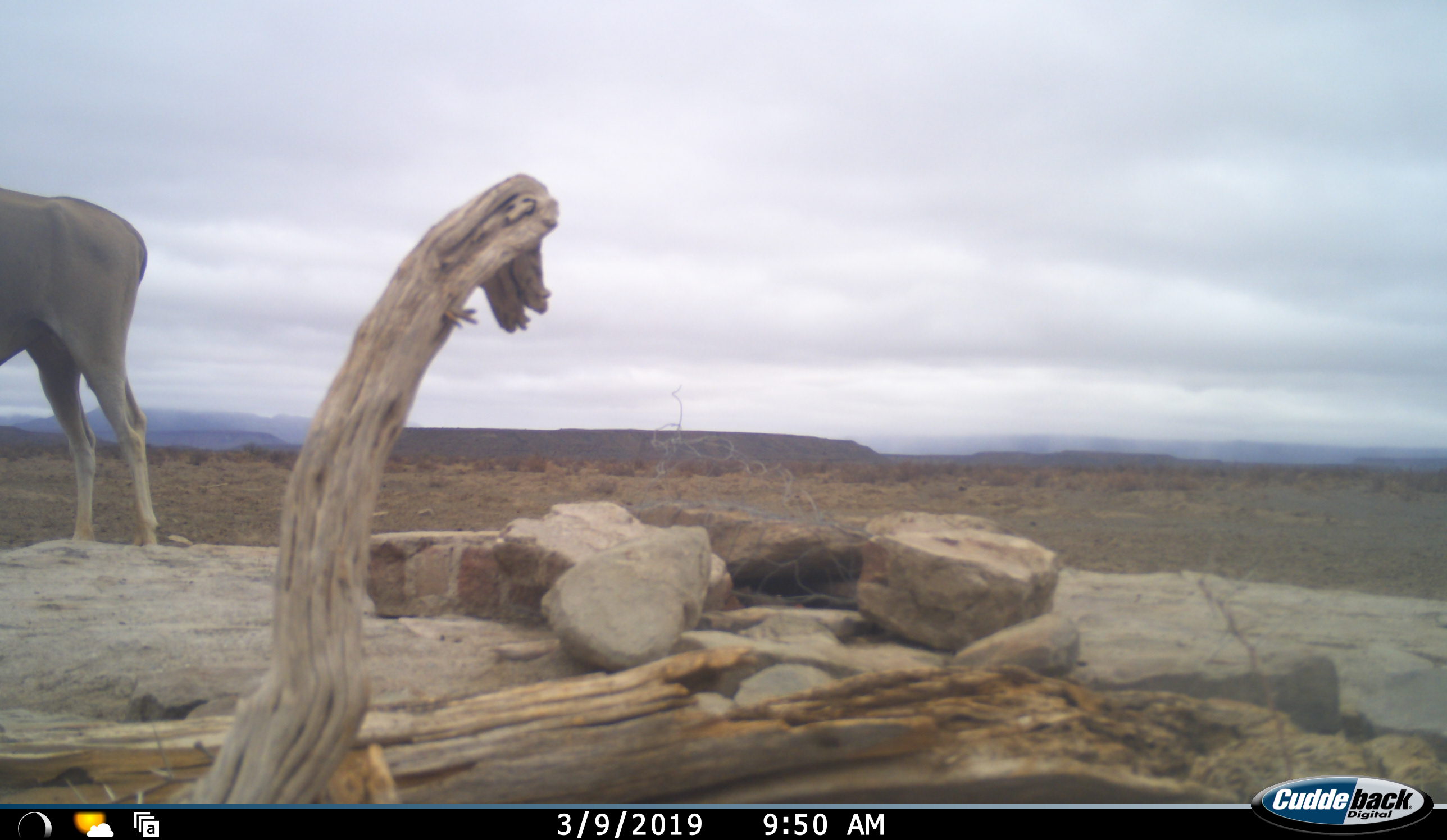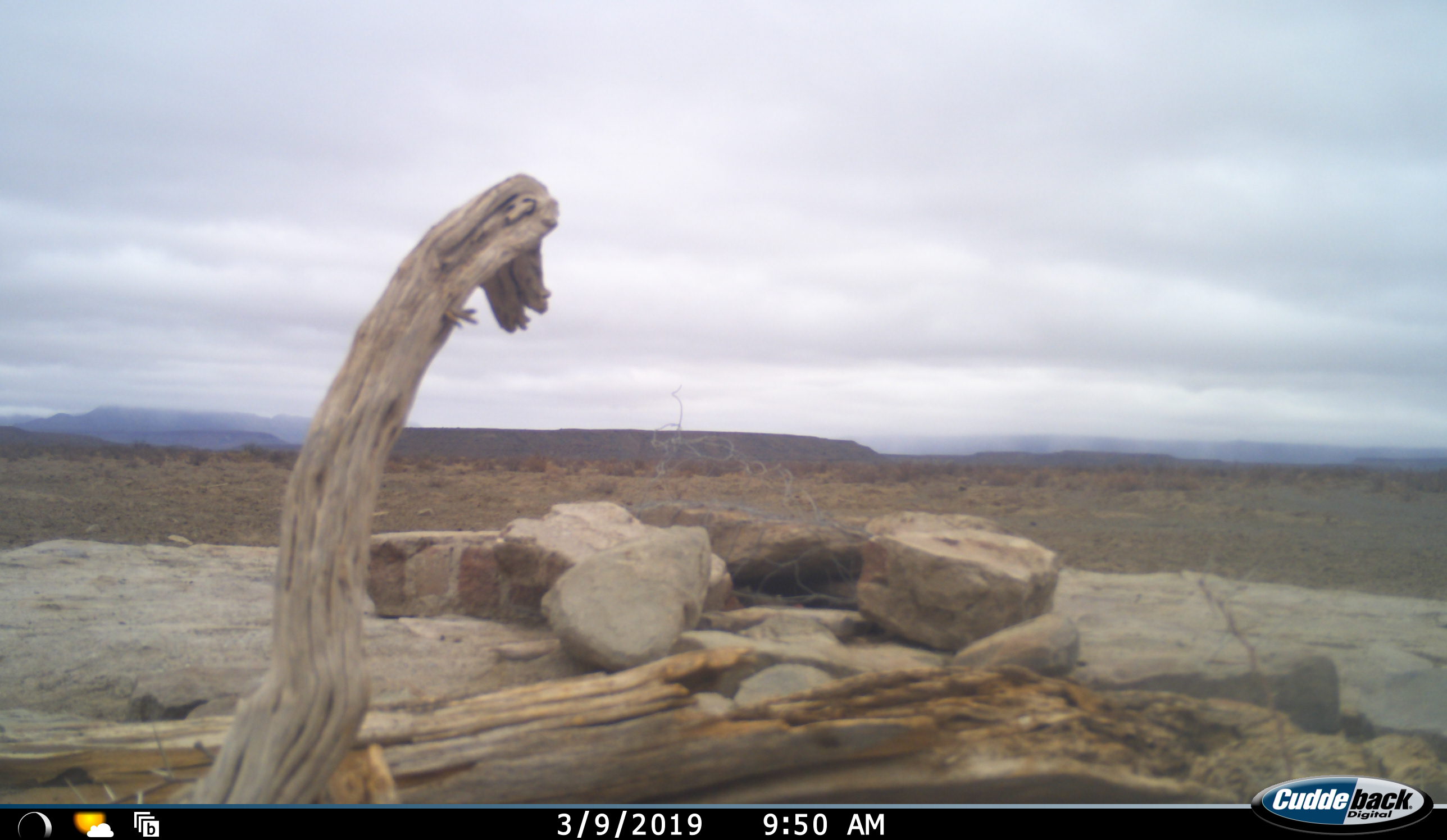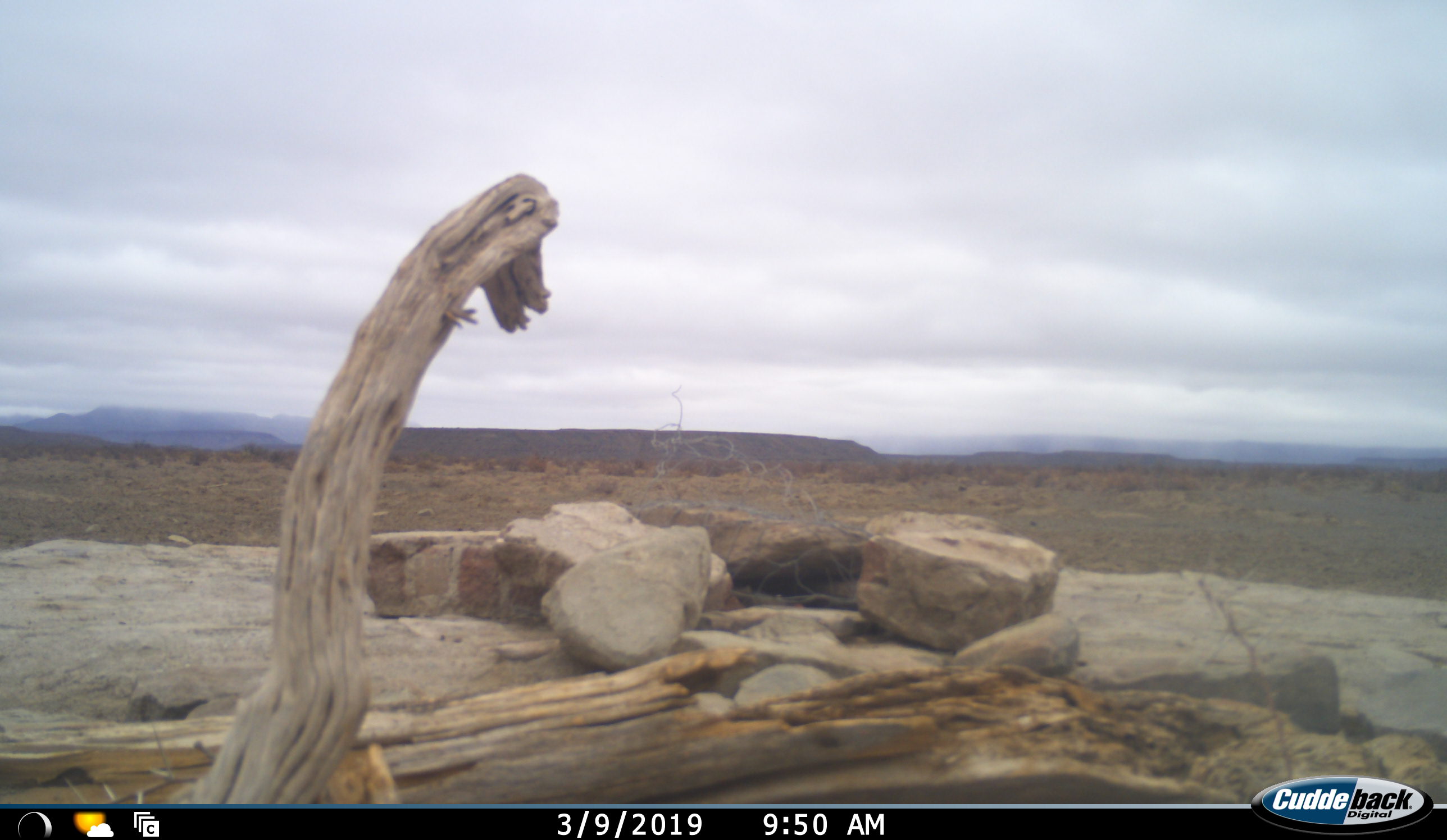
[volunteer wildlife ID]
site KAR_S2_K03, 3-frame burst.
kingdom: Animalia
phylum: Chordata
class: Mammalia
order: Artiodactyla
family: Bovidae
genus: Tragelaphus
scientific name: Tragelaphus oryx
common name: eland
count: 1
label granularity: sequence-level